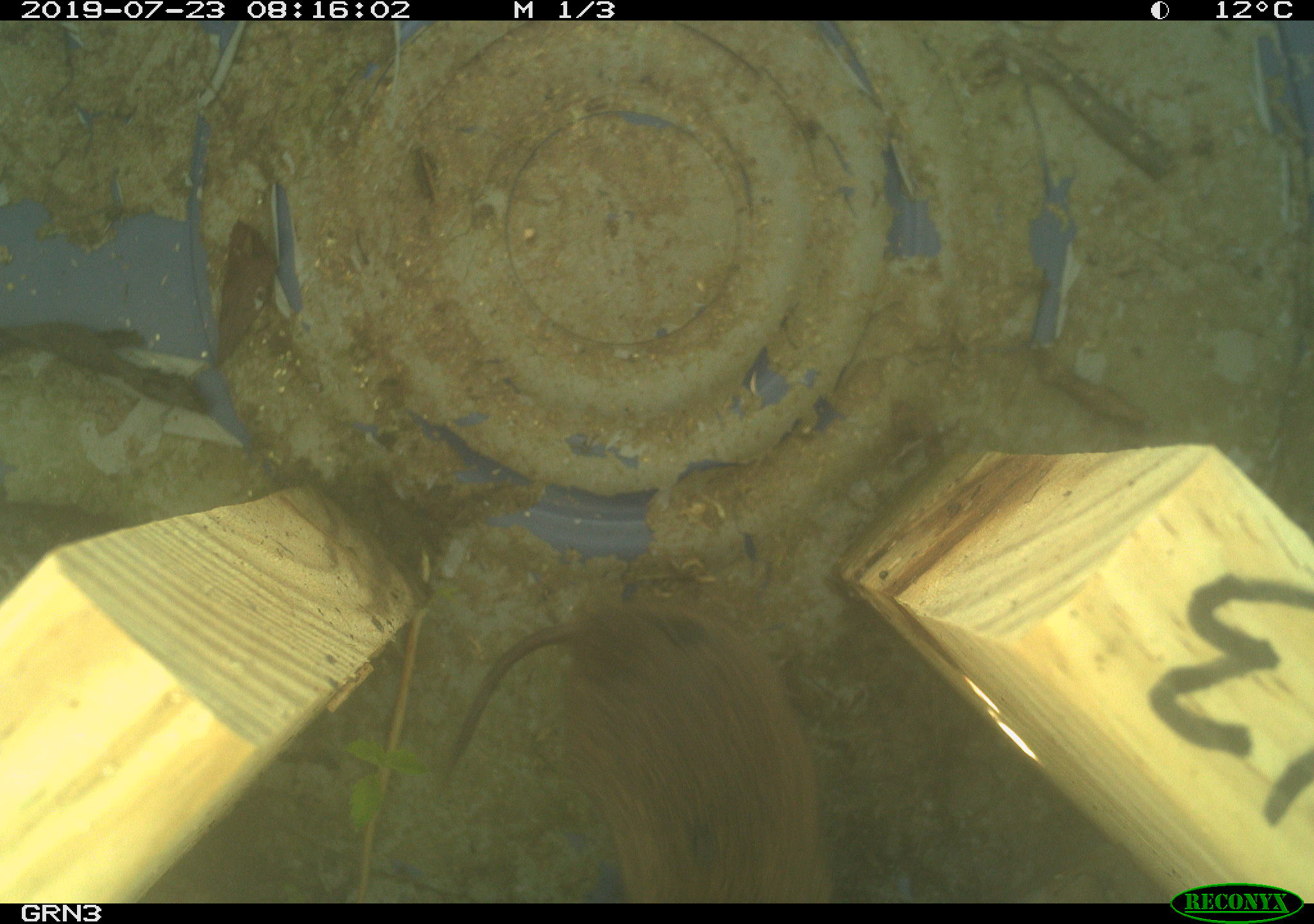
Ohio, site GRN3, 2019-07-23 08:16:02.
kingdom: Animalia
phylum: Chordata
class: Mammalia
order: Rodentia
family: Cricetidae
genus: Microtus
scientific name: Microtus pennsylvanicus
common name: meadow vole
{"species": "meadow vole (Microtus pennsylvanicus)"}